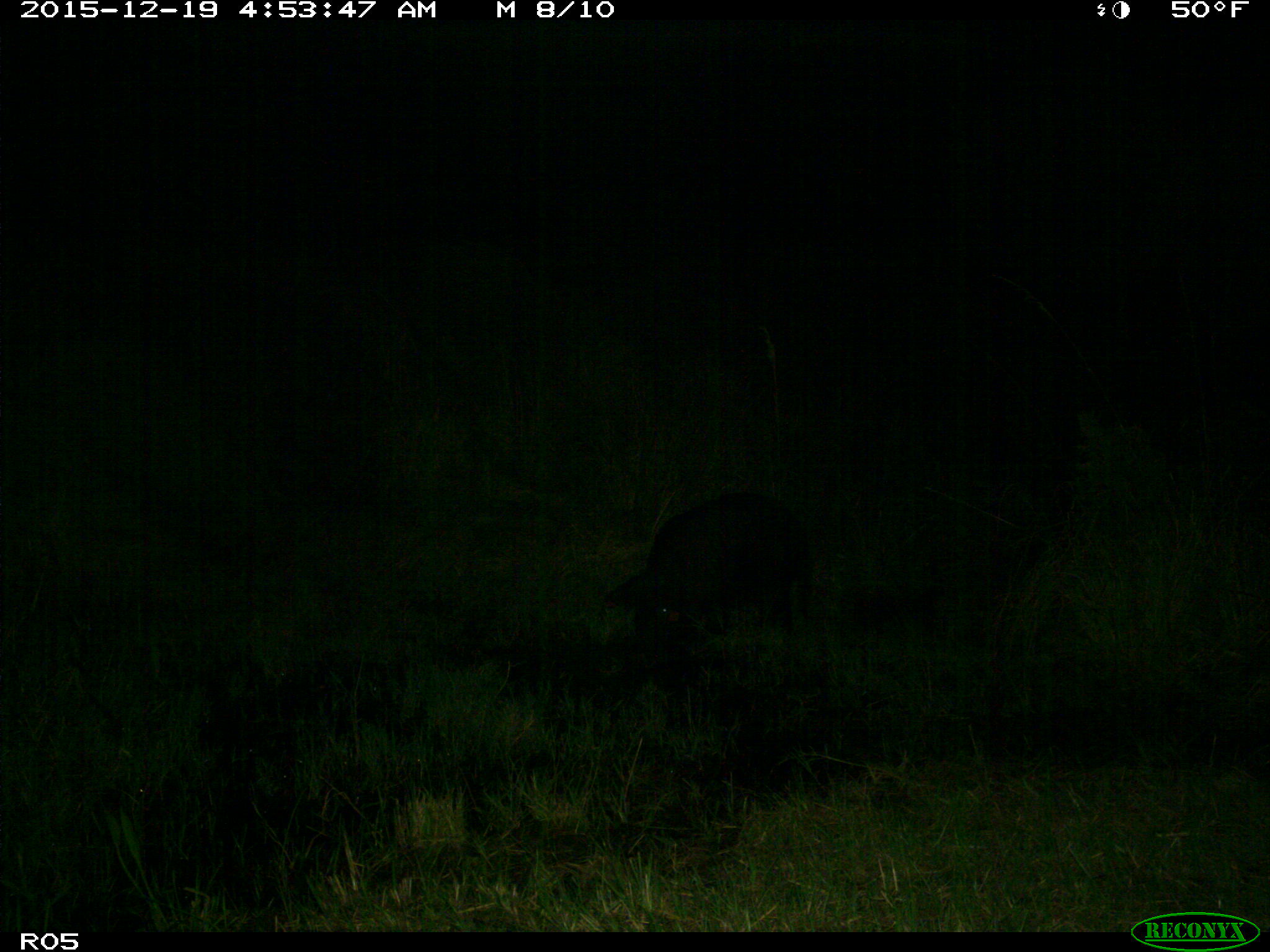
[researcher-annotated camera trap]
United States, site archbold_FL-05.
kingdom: Animalia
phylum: Chordata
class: Mammalia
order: Artiodactyla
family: Suidae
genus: Sus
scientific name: Sus scrofa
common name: wild boar